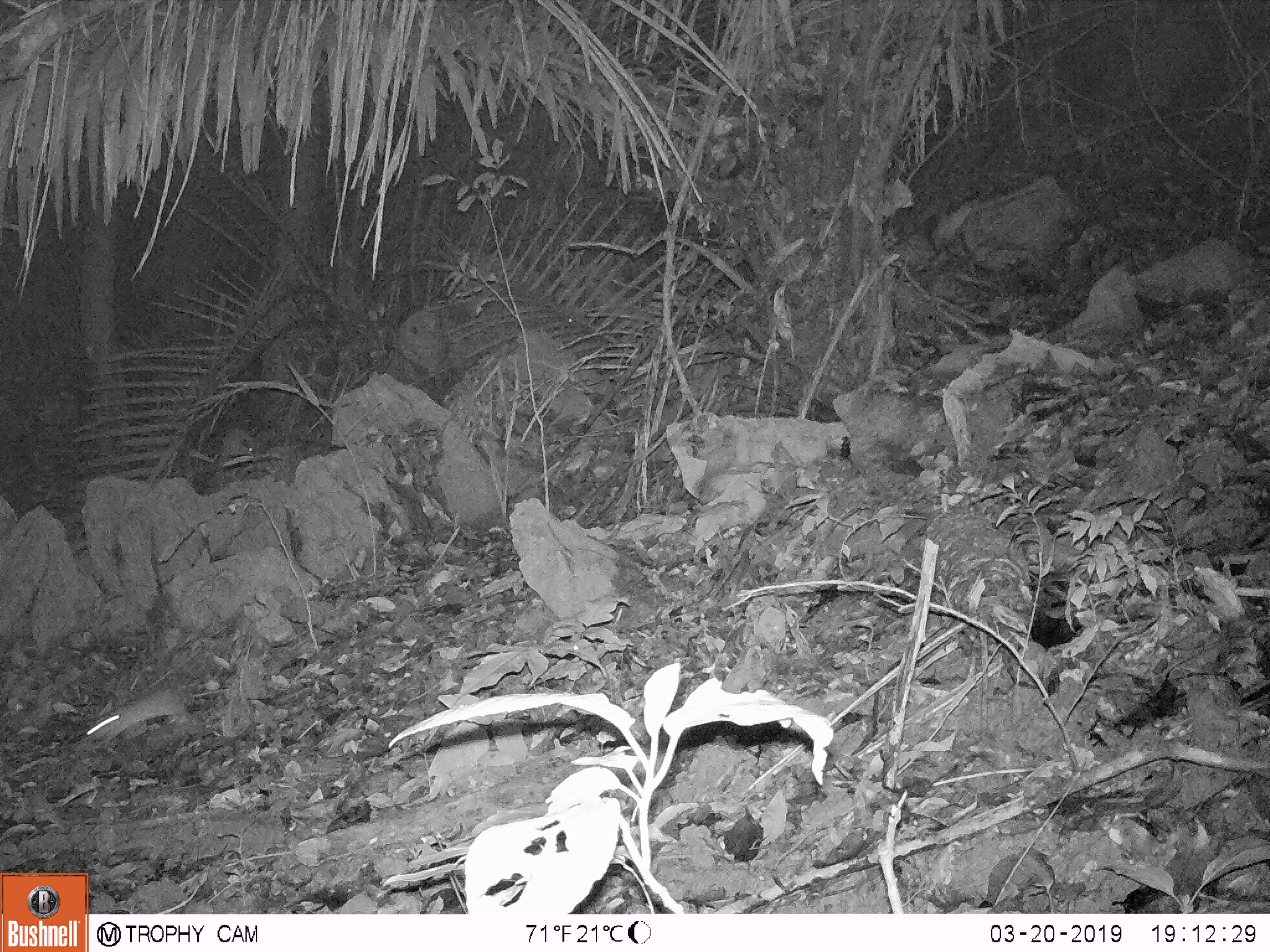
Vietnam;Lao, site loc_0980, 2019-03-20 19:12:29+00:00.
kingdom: Animalia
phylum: Chordata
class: Mammalia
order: Rodentia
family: Muridae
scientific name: Muridae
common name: old-world mice and rats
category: unidentified murid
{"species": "unidentified murid (old-world mice and rats) (Muridae)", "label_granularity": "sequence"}